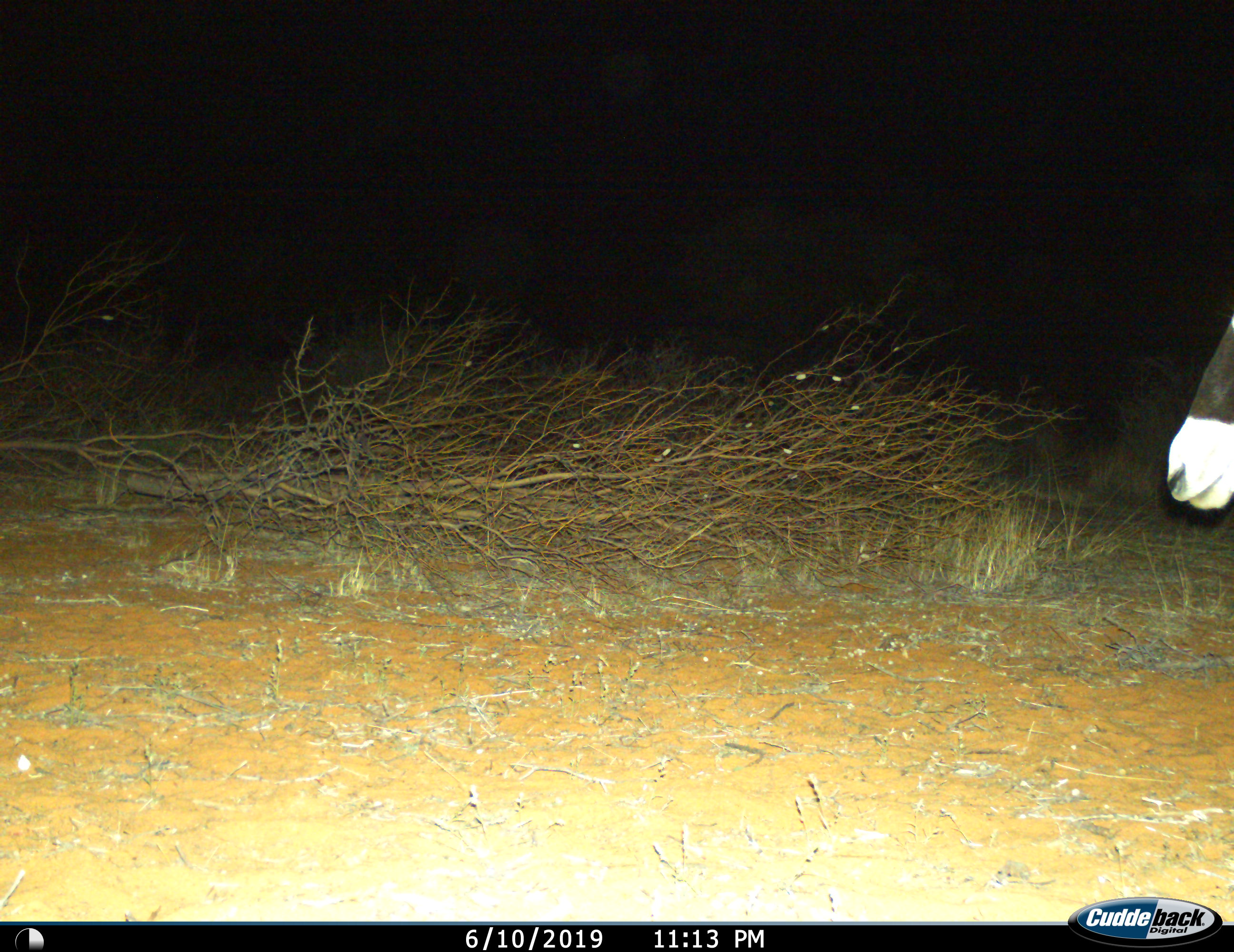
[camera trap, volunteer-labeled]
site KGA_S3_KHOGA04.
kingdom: Animalia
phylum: Chordata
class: Mammalia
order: Artiodactyla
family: Bovidae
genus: Oryx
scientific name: Oryx gazella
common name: gemsbok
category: oryx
Oryx (gemsbok) (Oryx gazella), count 1. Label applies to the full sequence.